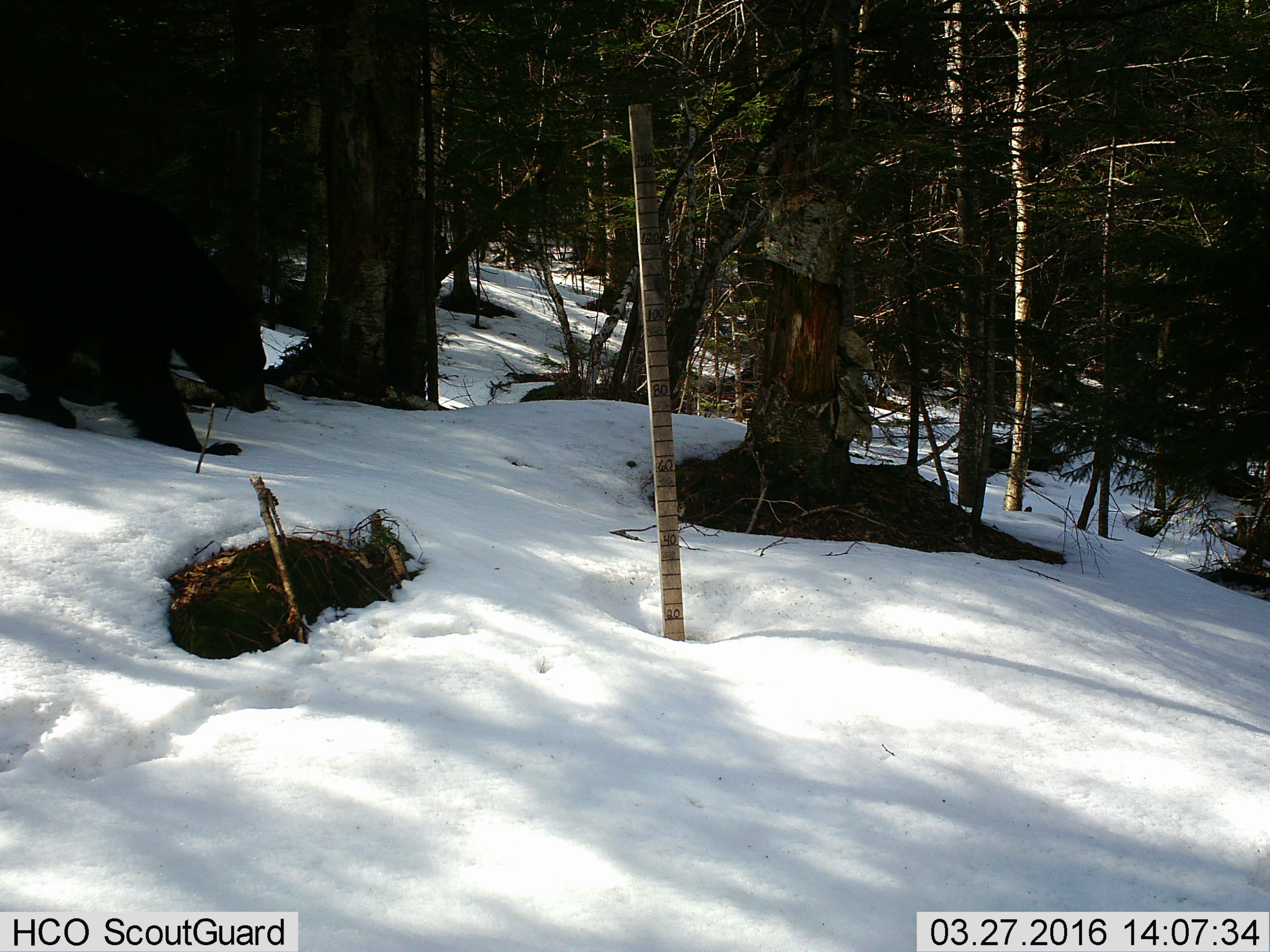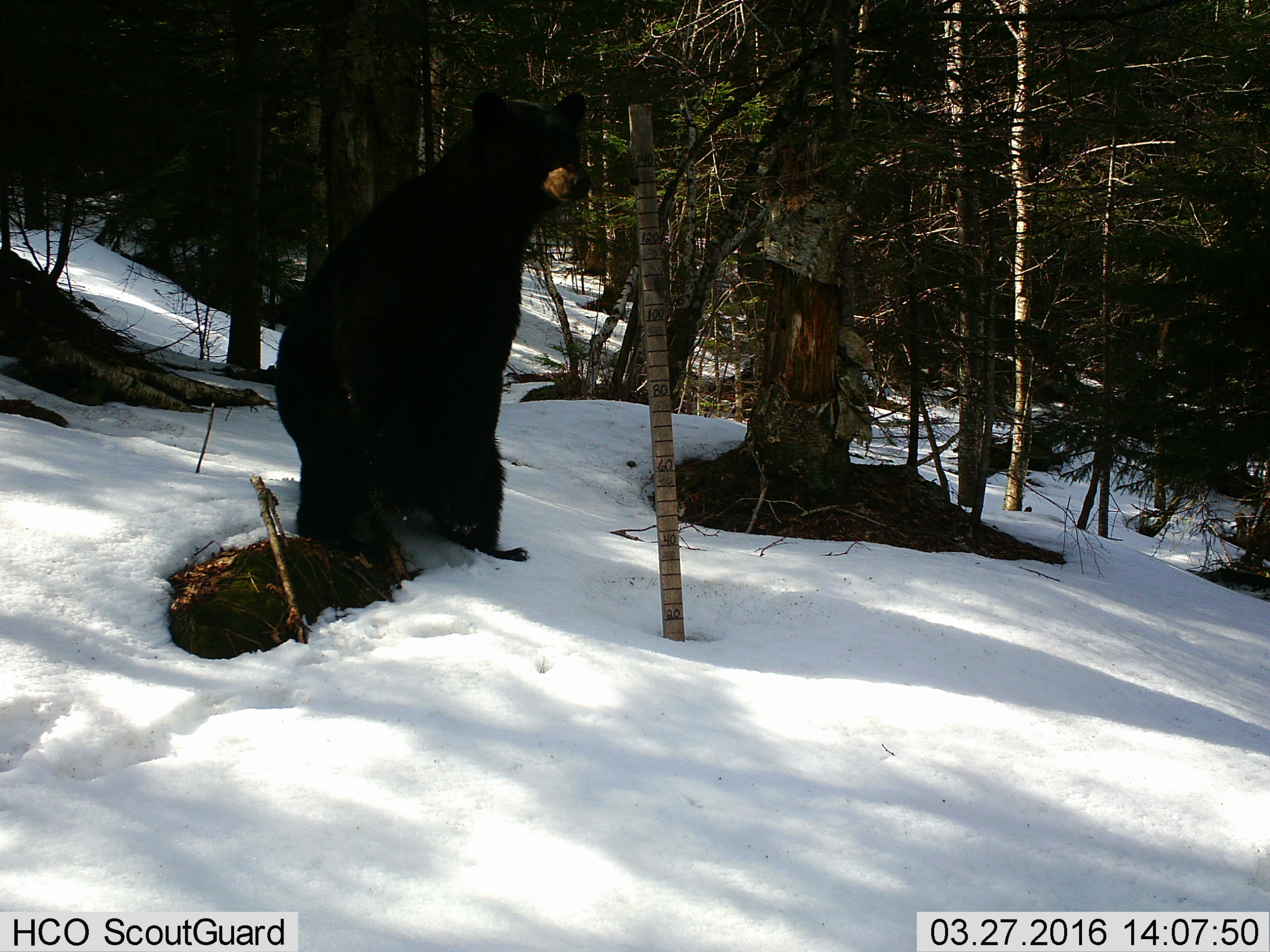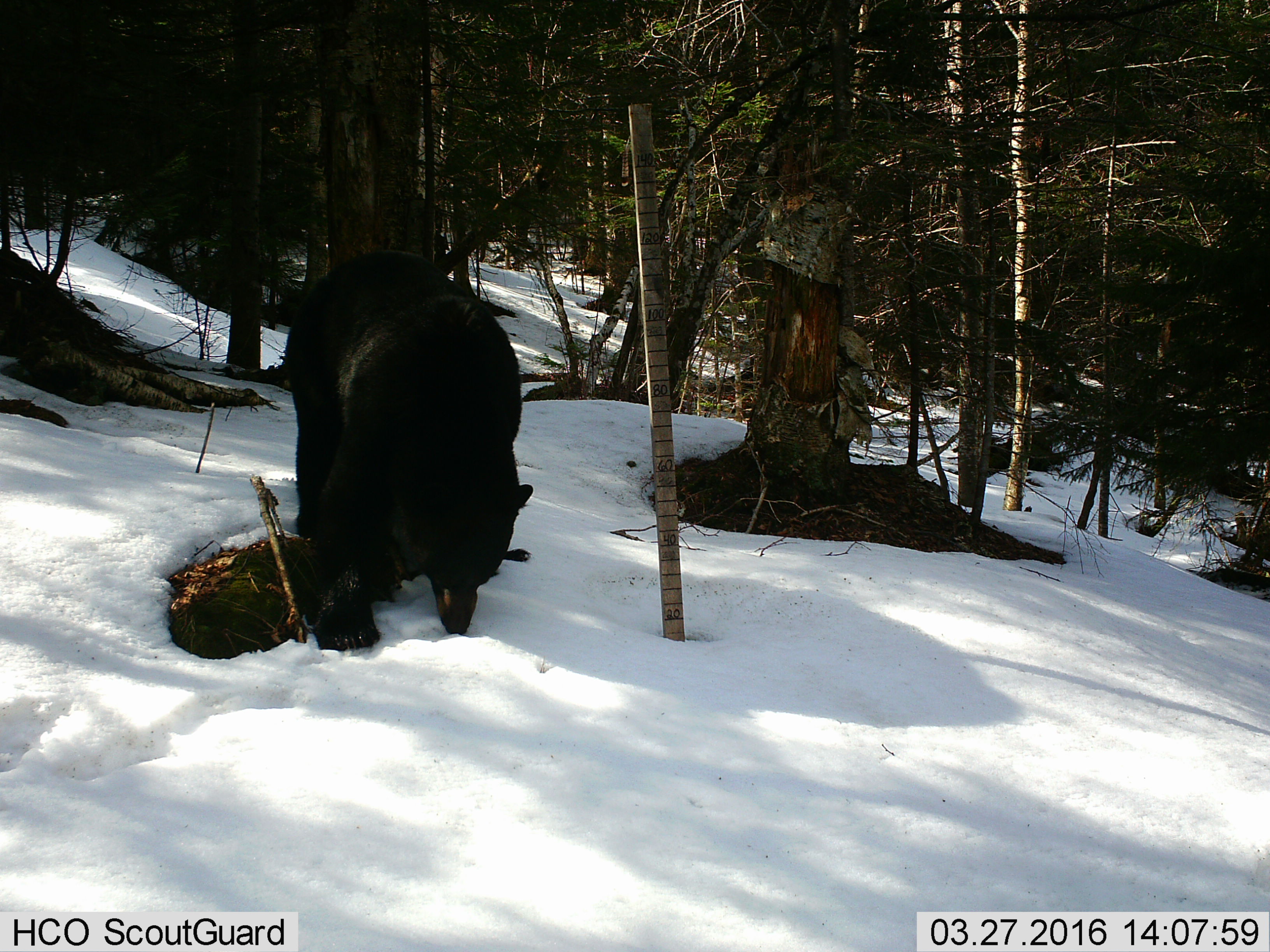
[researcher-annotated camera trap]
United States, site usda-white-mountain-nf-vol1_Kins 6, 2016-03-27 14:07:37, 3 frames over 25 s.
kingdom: Animalia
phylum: Chordata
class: Mammalia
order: Carnivora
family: Ursidae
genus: Ursus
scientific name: Ursus americanus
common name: black bear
Black bear (Ursus americanus).